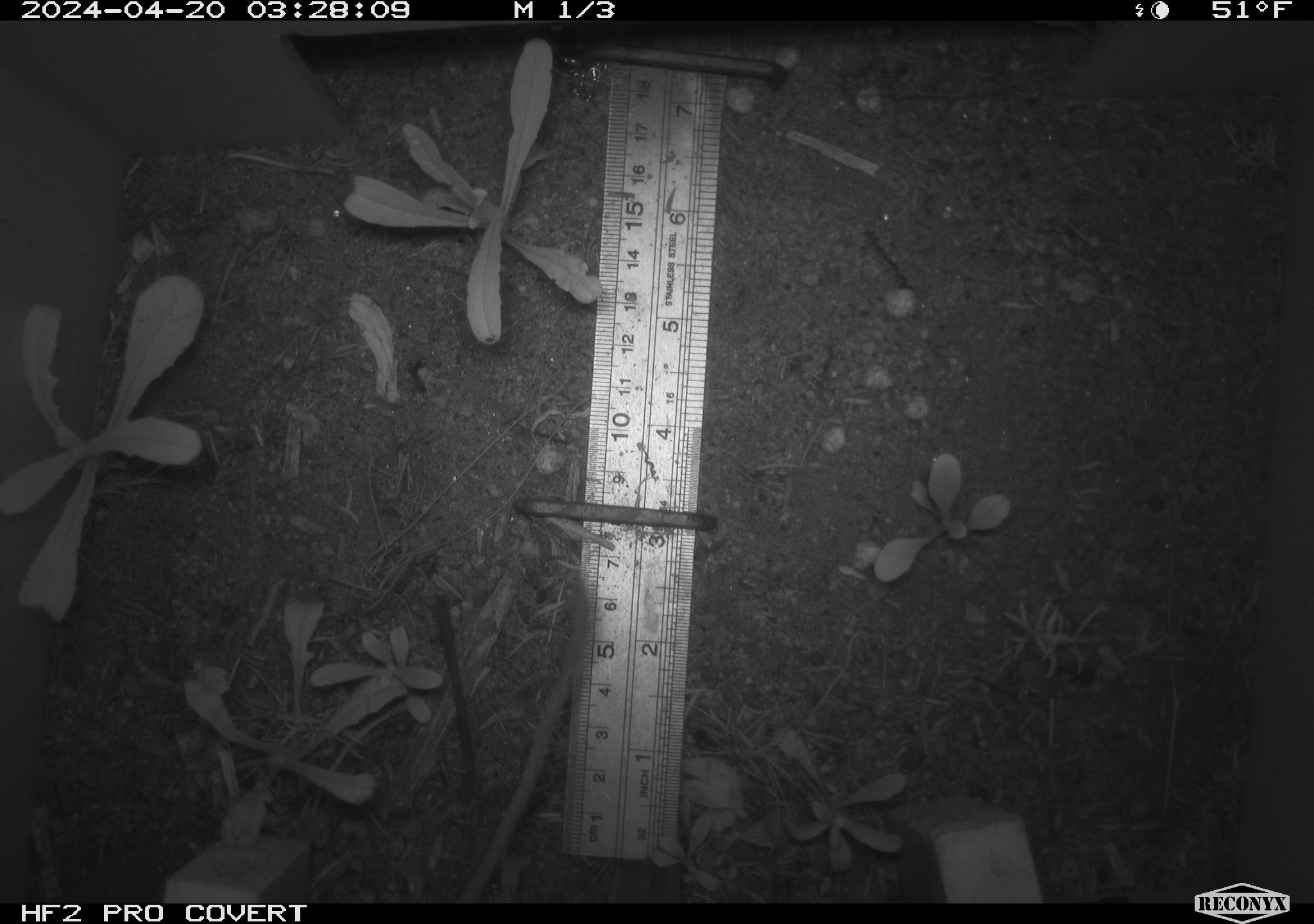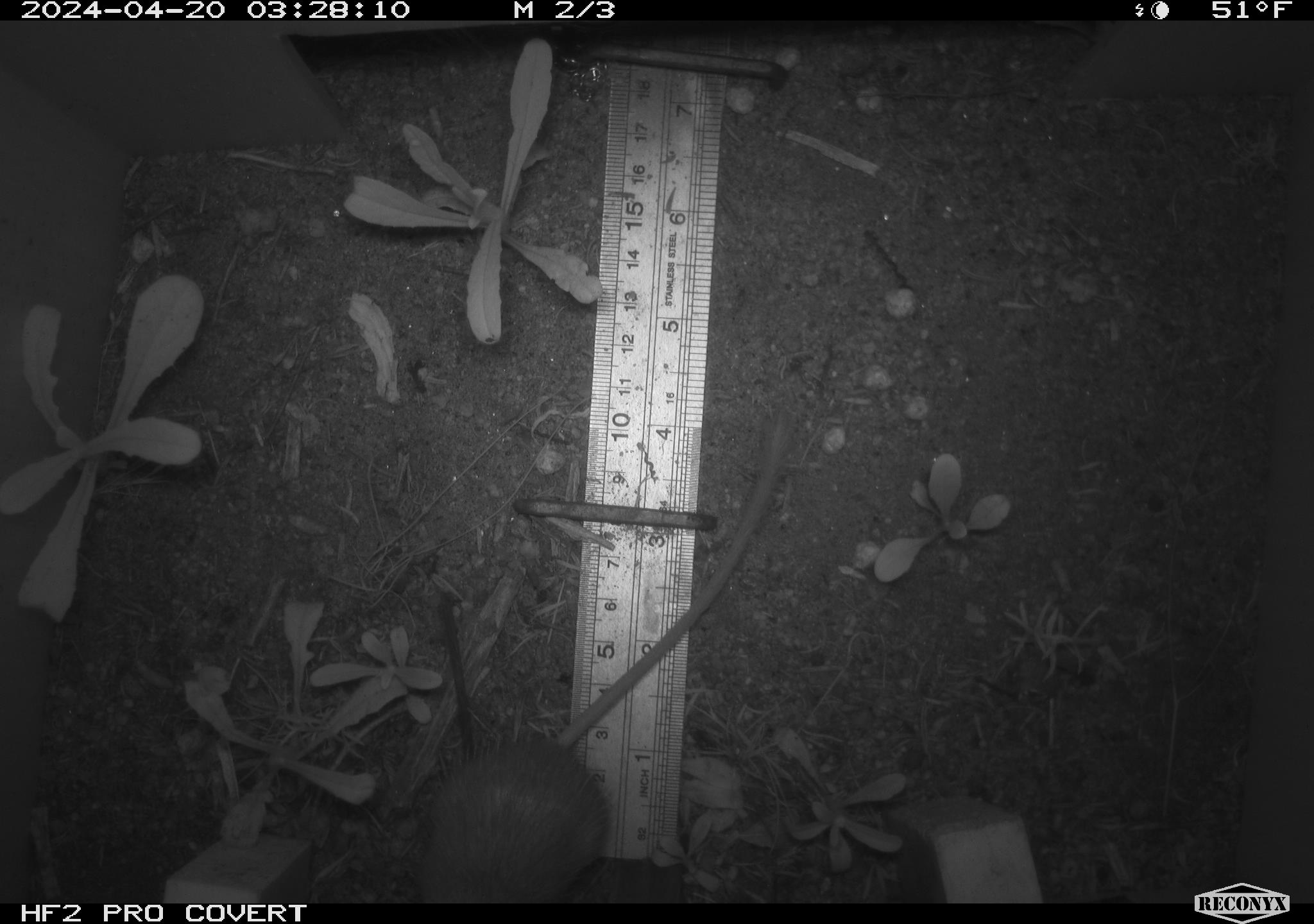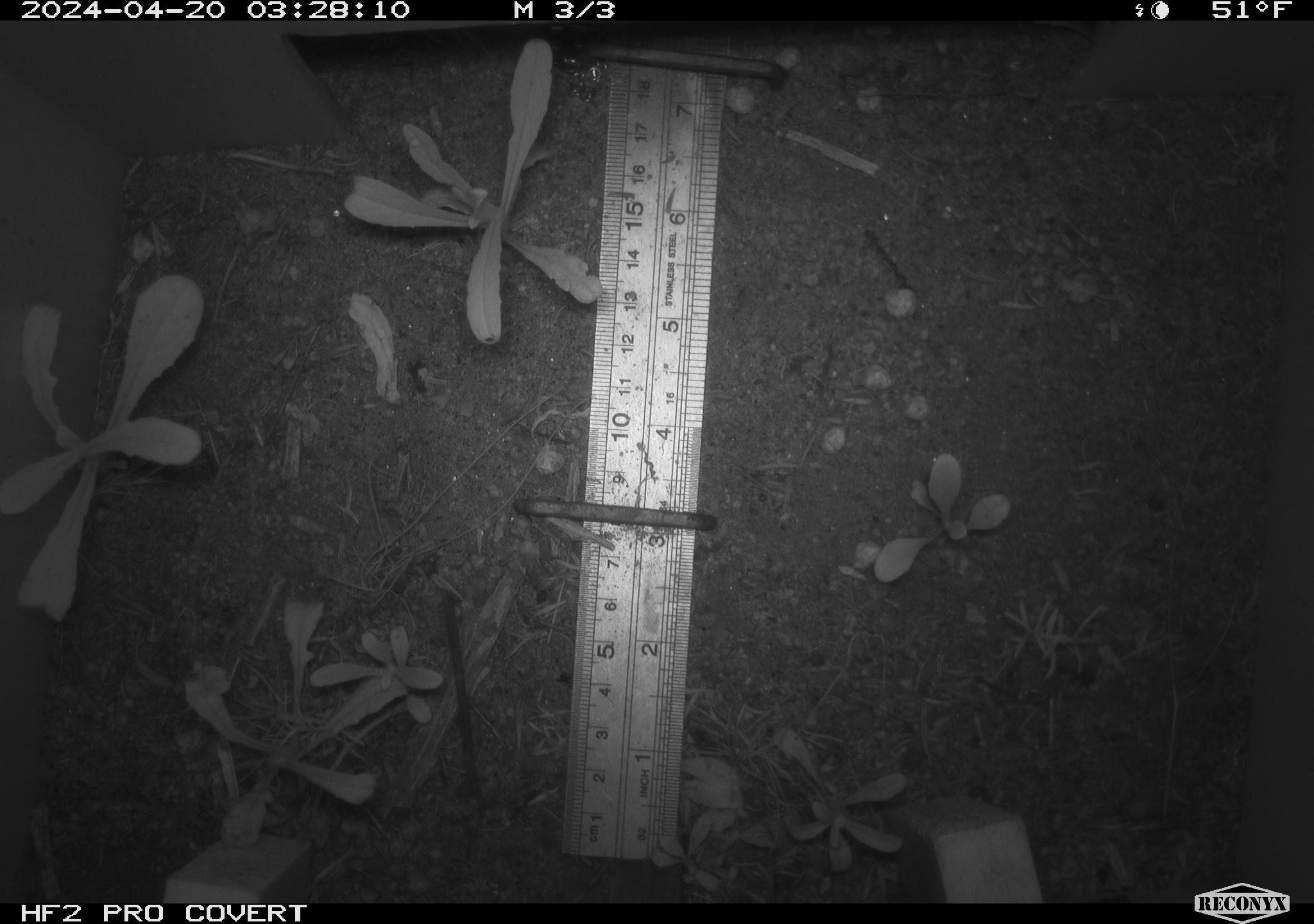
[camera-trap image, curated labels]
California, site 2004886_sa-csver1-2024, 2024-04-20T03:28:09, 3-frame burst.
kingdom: Animalia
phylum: Chordata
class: Mammalia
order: Rodentia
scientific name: Rodentia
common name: rodent